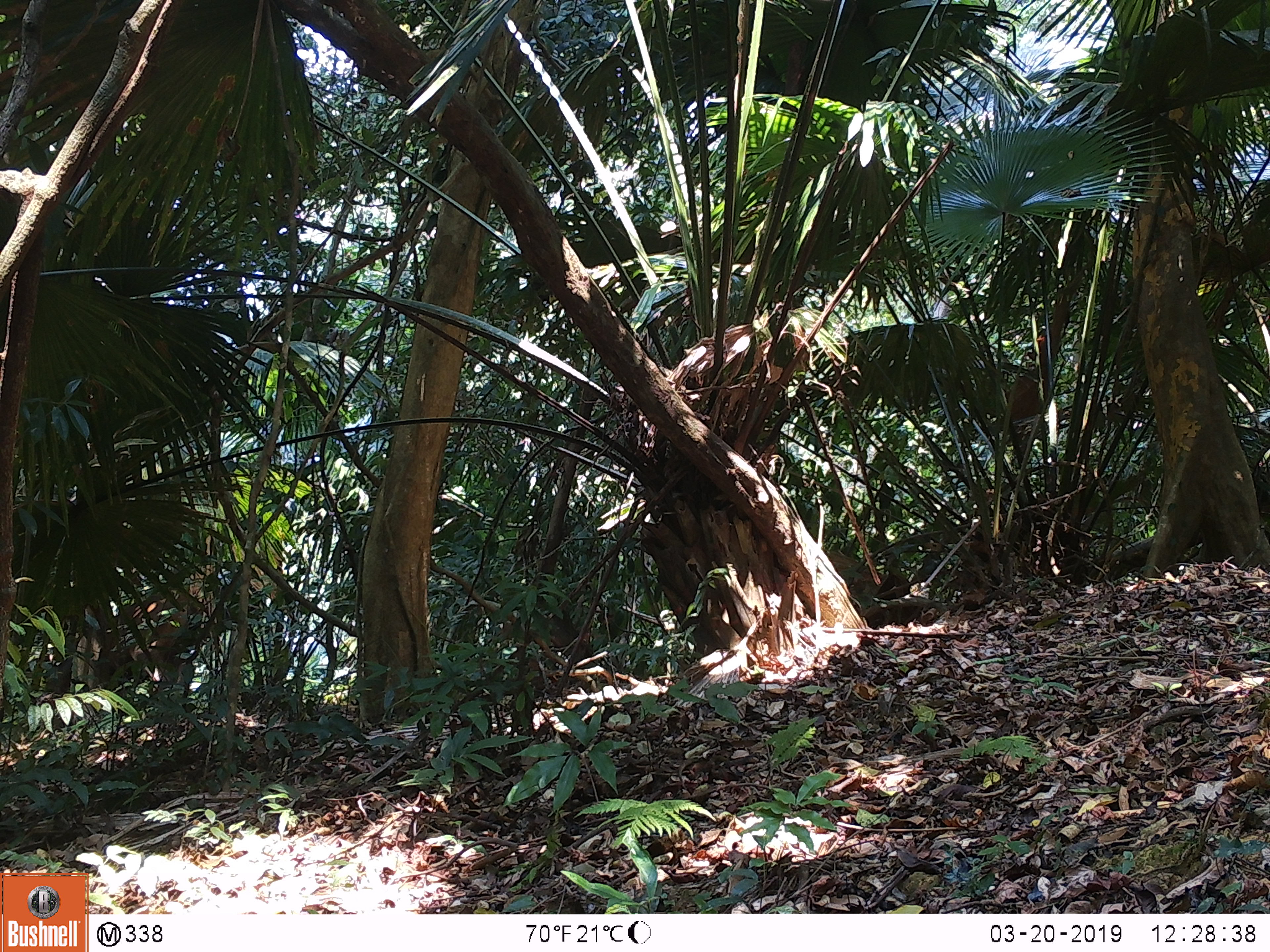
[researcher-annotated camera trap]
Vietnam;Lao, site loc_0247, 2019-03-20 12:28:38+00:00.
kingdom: Animalia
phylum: Chordata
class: Mammalia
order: Artiodactyla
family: Cervidae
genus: Rusa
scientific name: Rusa unicolor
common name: sambar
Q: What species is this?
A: Sambar (Rusa unicolor).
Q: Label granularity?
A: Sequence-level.